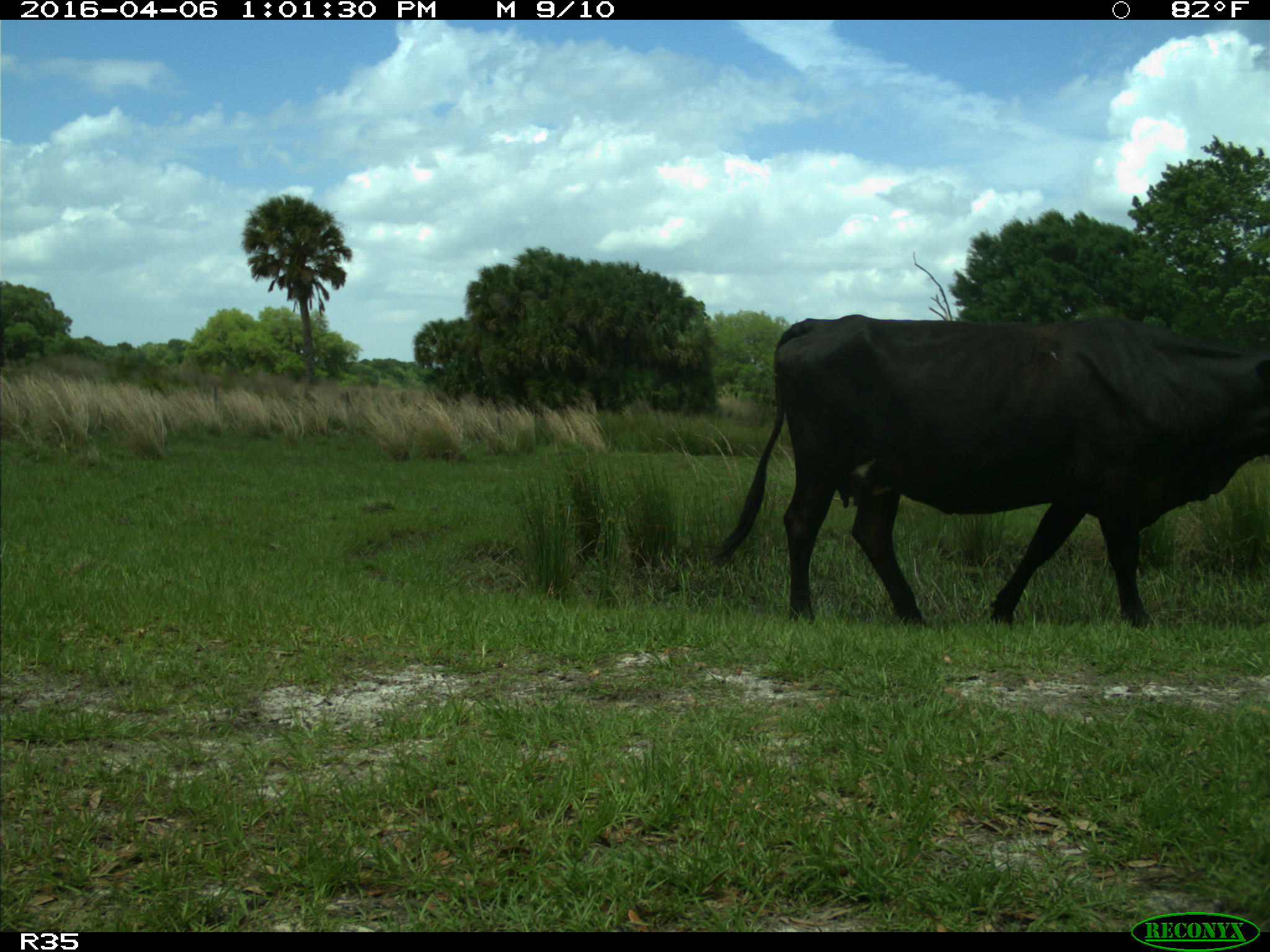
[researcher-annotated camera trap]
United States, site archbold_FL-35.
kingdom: Animalia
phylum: Chordata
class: Mammalia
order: Artiodactyla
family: Bovidae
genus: Bos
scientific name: Bos taurus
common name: domestic cow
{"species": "Bos taurus (domestic cow)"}